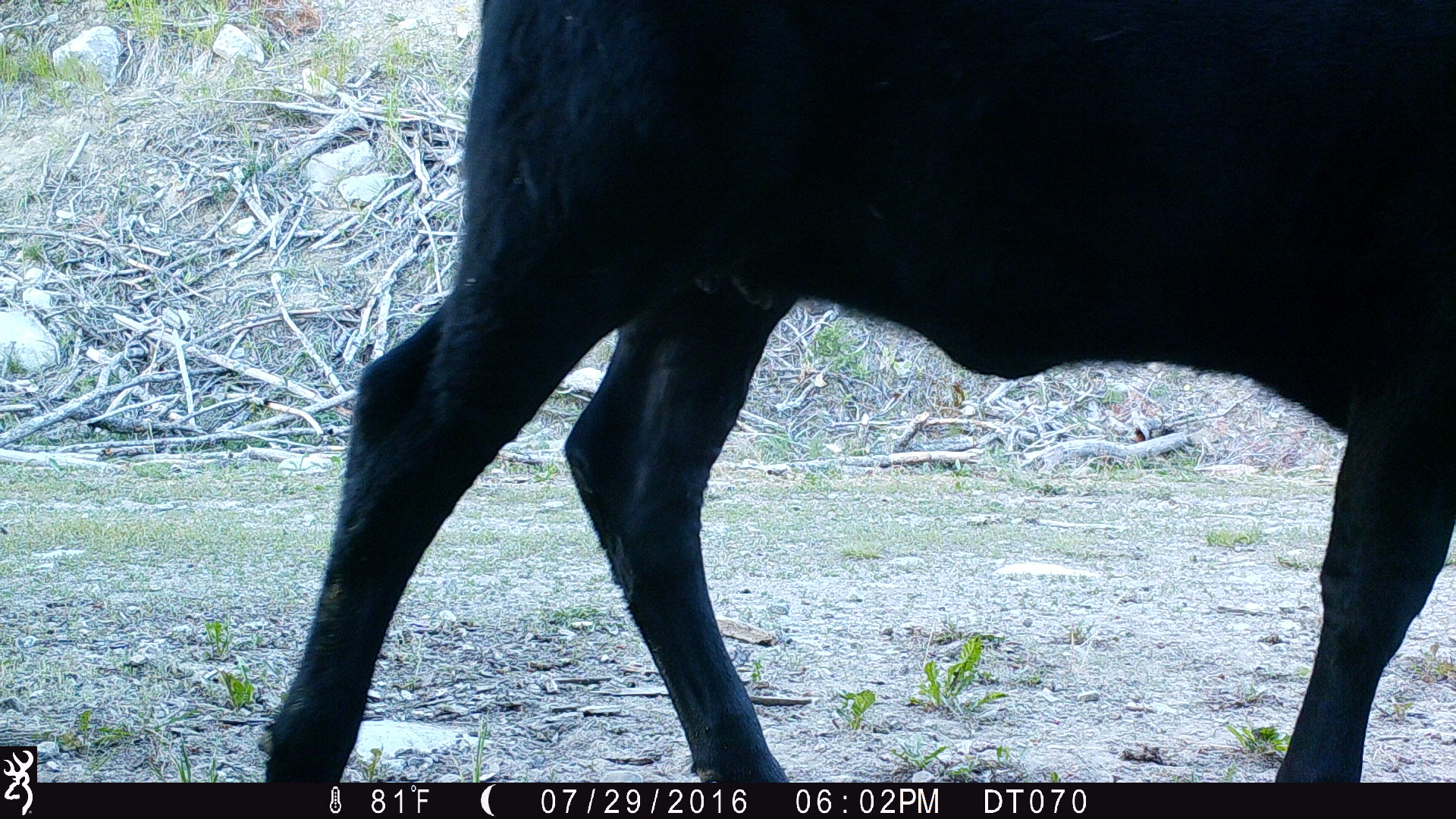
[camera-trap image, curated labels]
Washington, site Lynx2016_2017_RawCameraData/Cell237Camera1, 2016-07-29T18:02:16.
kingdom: Animalia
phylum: Chordata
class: Mammalia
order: Artiodactyla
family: Bovidae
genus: Bos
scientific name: Bos taurus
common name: domestic cattle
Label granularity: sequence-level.